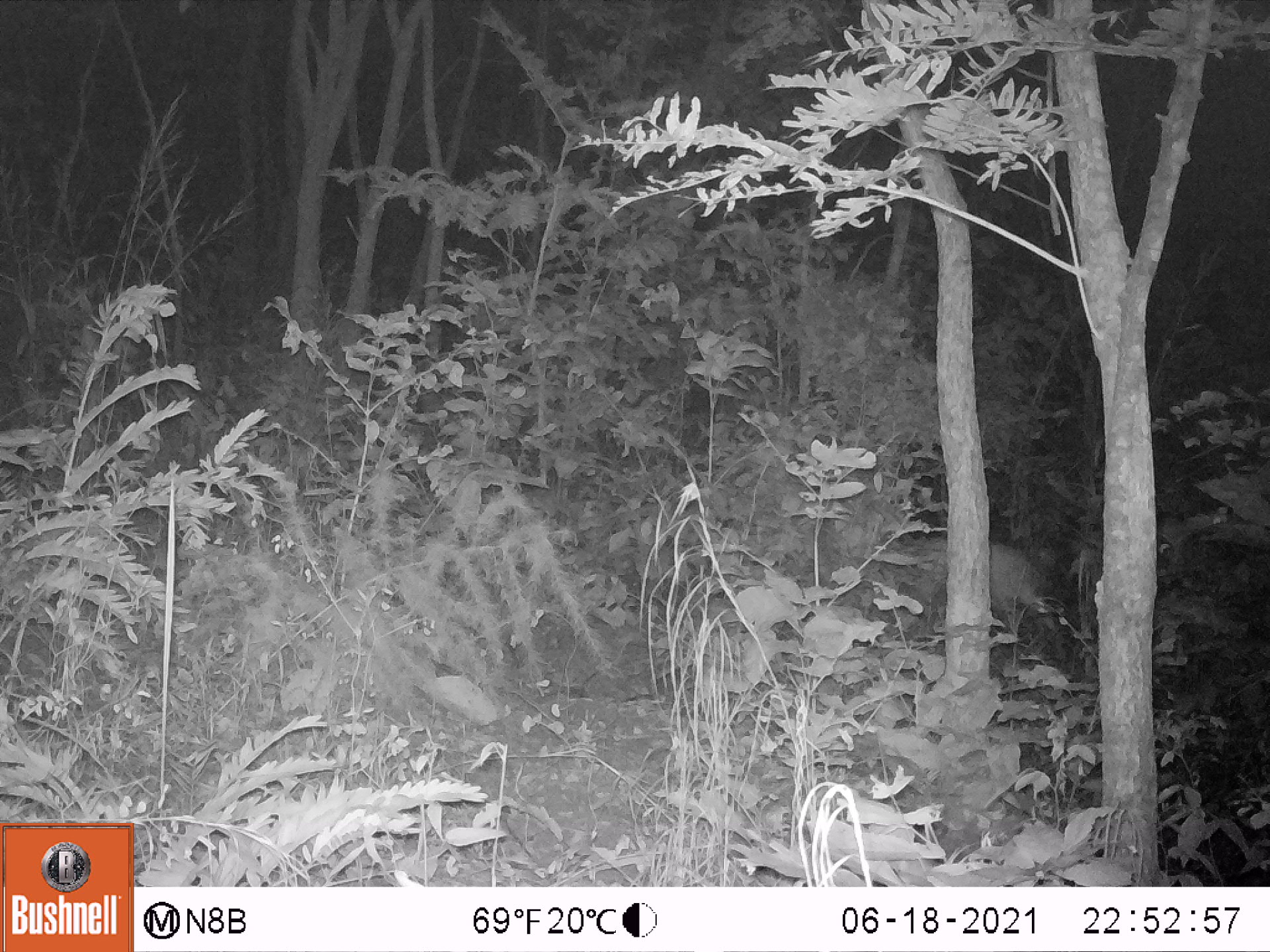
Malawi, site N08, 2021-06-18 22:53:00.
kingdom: Animalia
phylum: Chordata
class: Mammalia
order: Artiodactyla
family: Bovidae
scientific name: Antilopinae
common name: small antelope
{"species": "small antelope (Antilopinae)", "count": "1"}